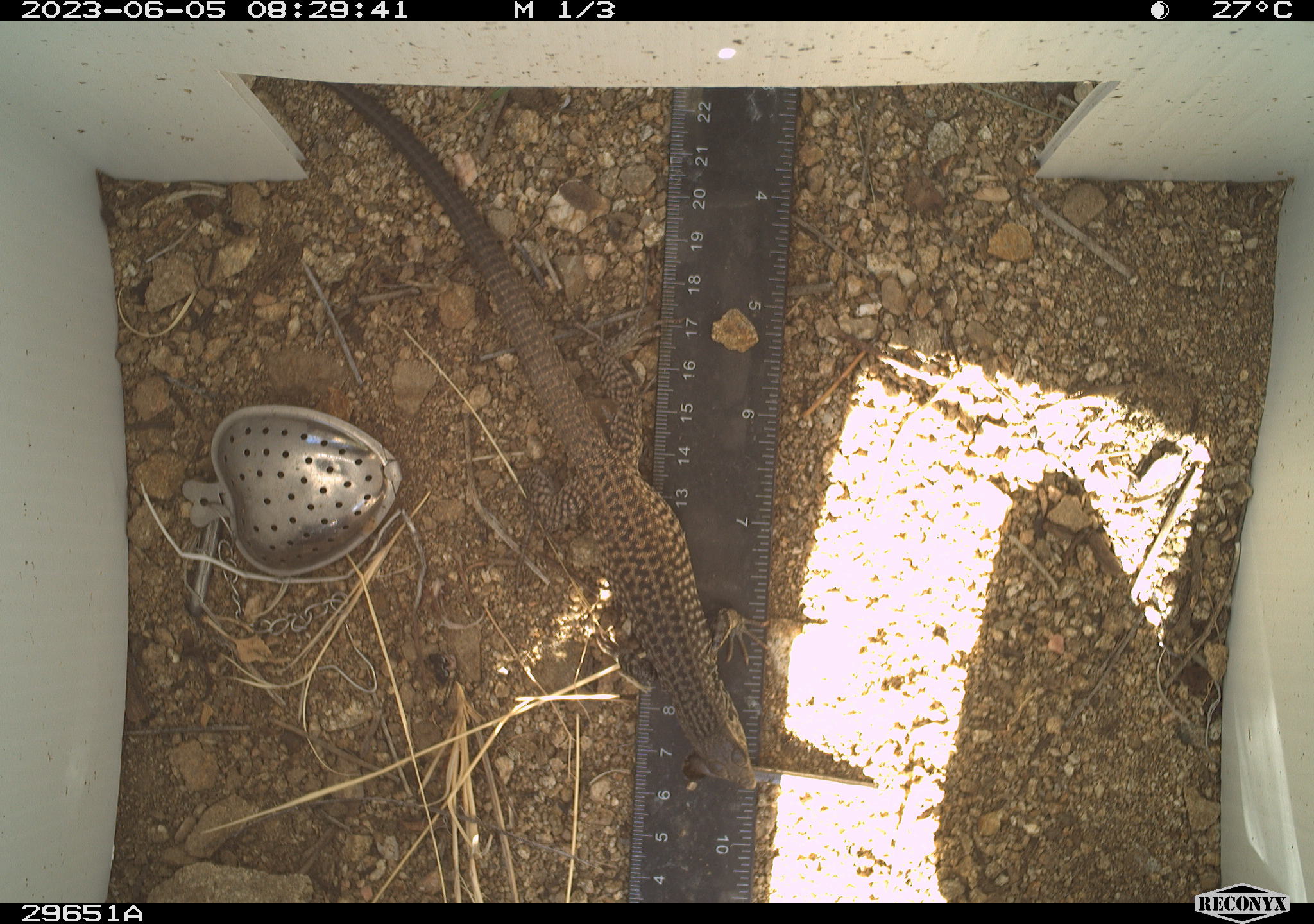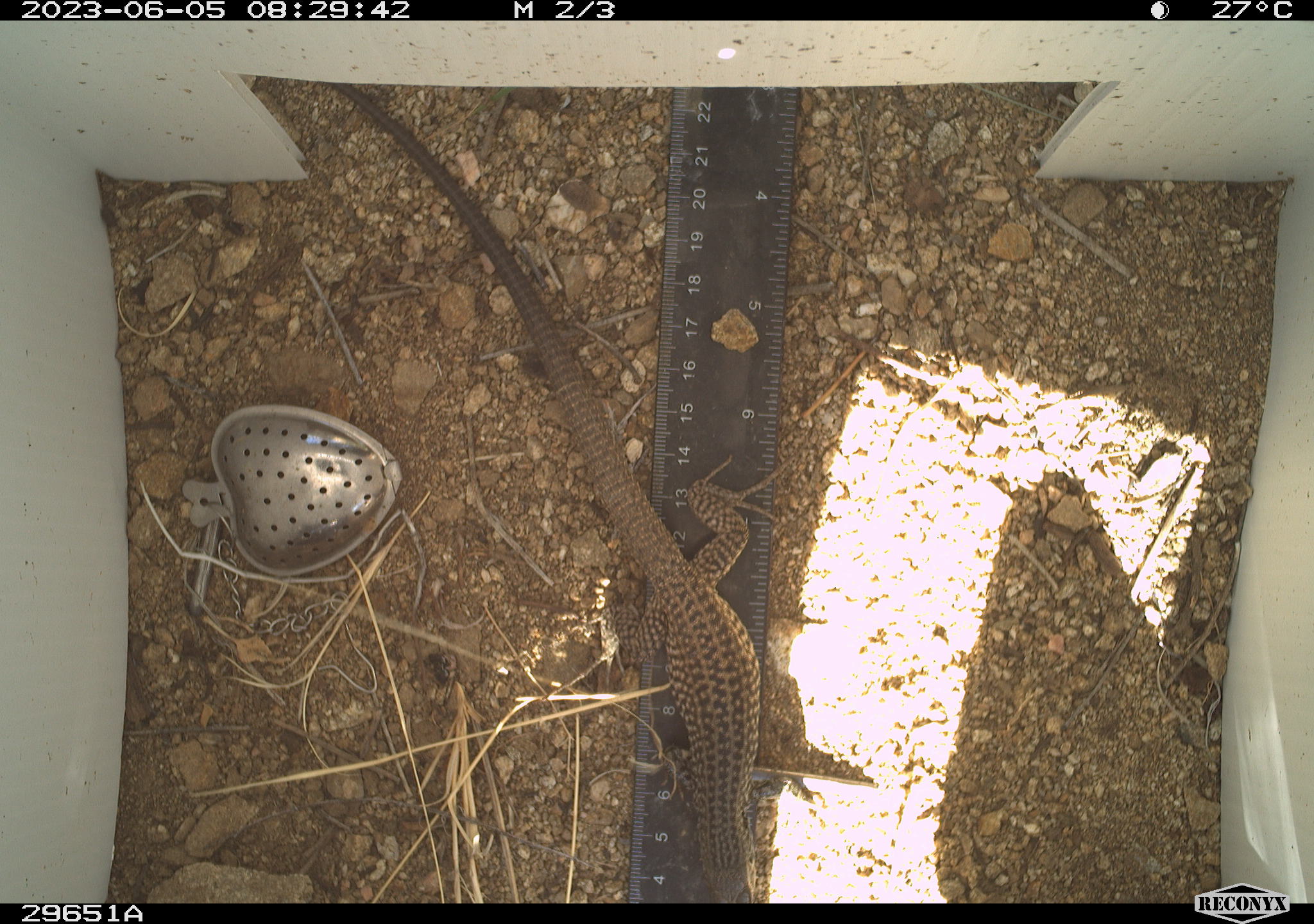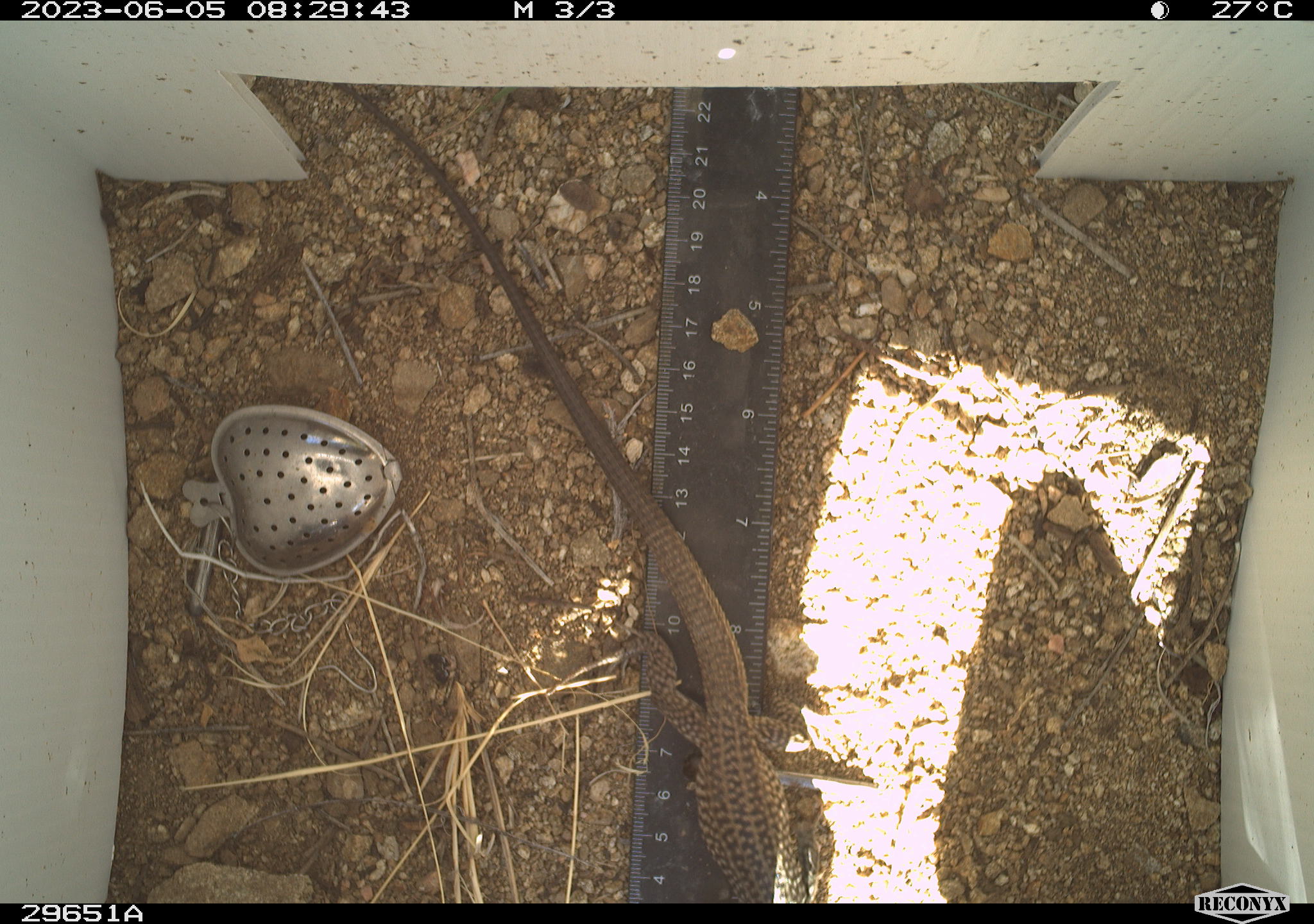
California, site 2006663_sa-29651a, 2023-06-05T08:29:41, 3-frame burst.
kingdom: Animalia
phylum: Chordata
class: Reptilia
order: Squamata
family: Teiidae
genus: Aspidoscelis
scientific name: Aspidoscelis tigris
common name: western whiptail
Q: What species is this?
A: Western whiptail (Aspidoscelis tigris).